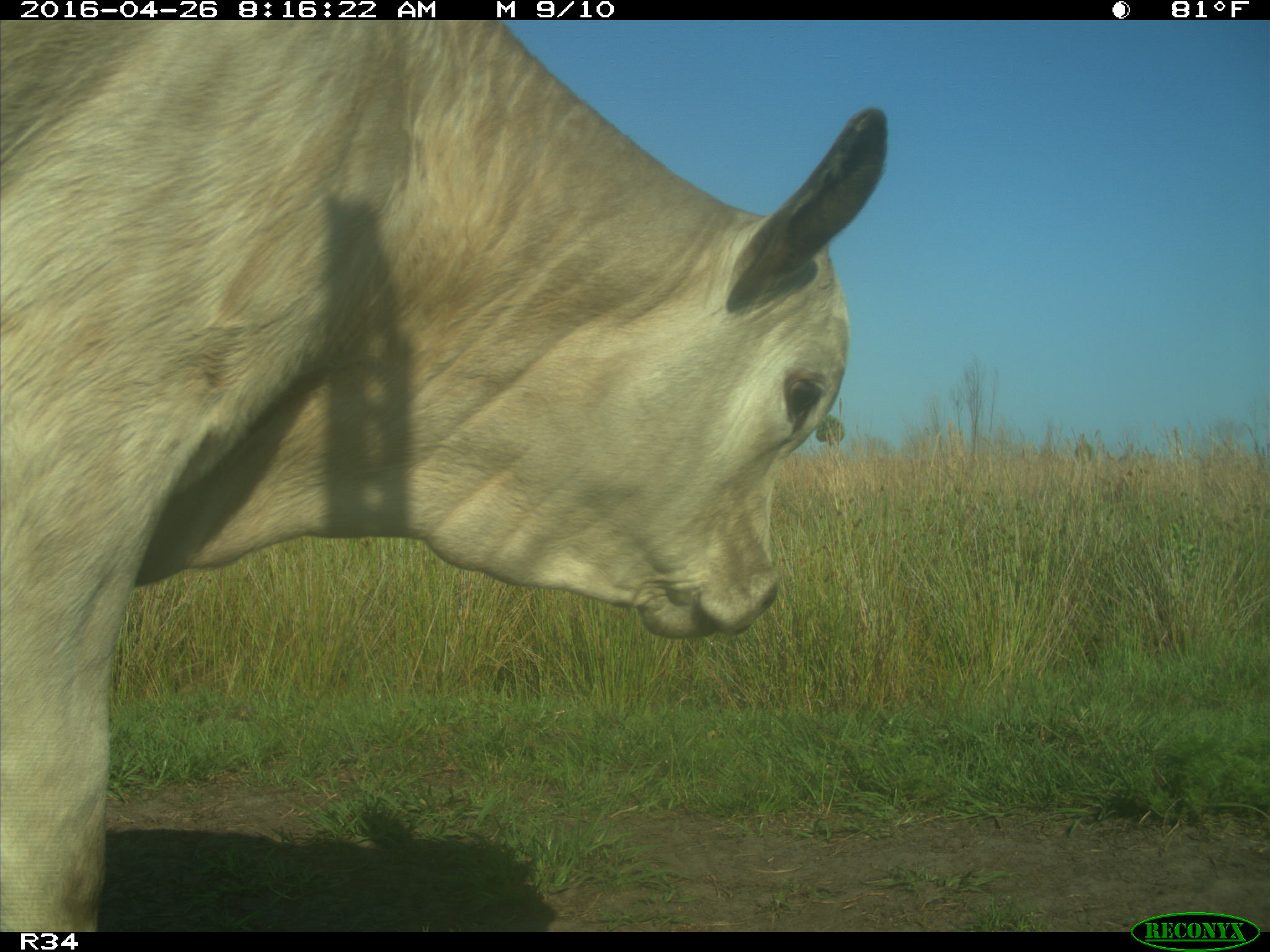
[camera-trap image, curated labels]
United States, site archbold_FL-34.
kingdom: Animalia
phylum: Chordata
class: Mammalia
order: Artiodactyla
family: Bovidae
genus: Bos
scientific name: Bos taurus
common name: domestic cow